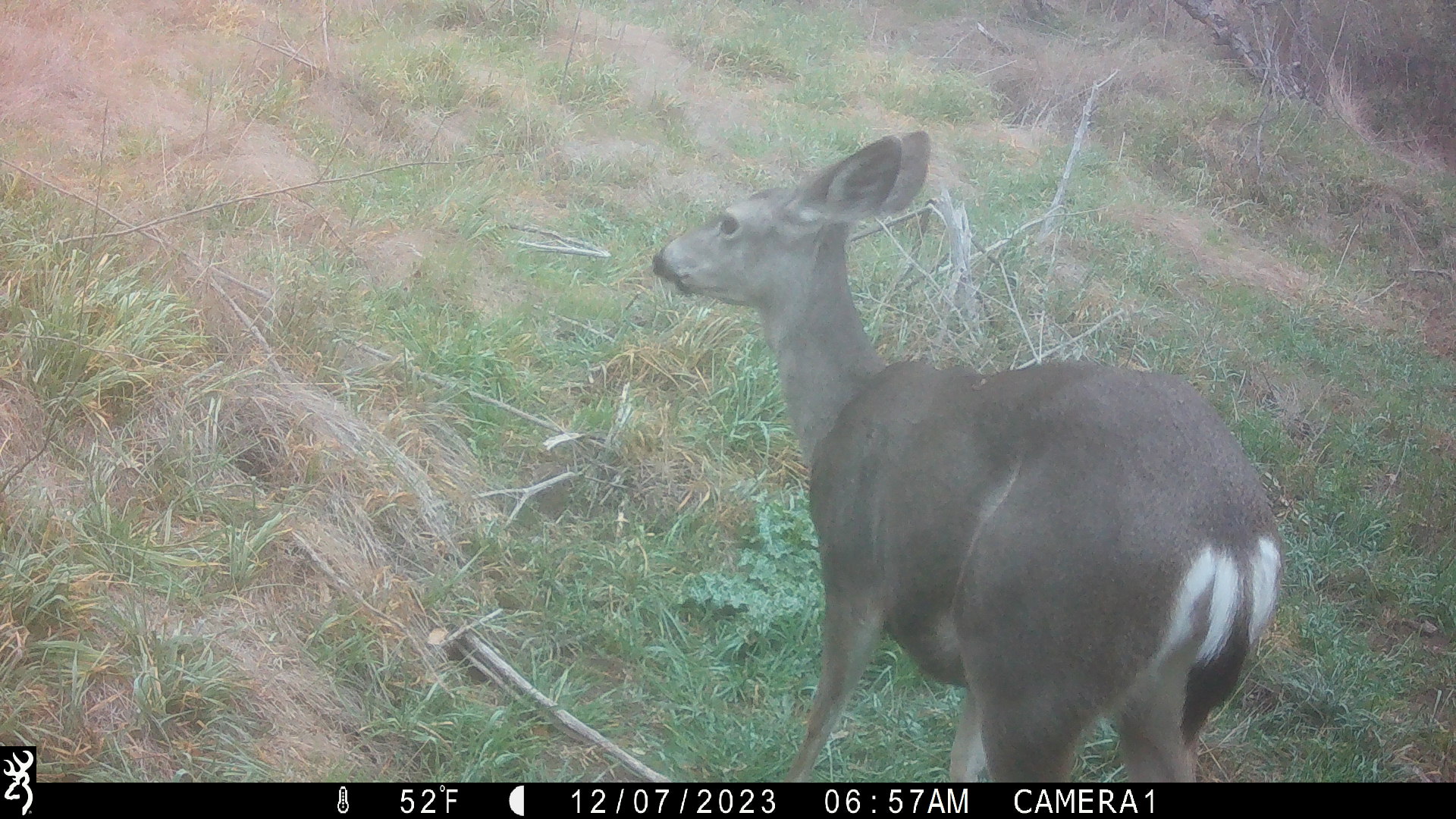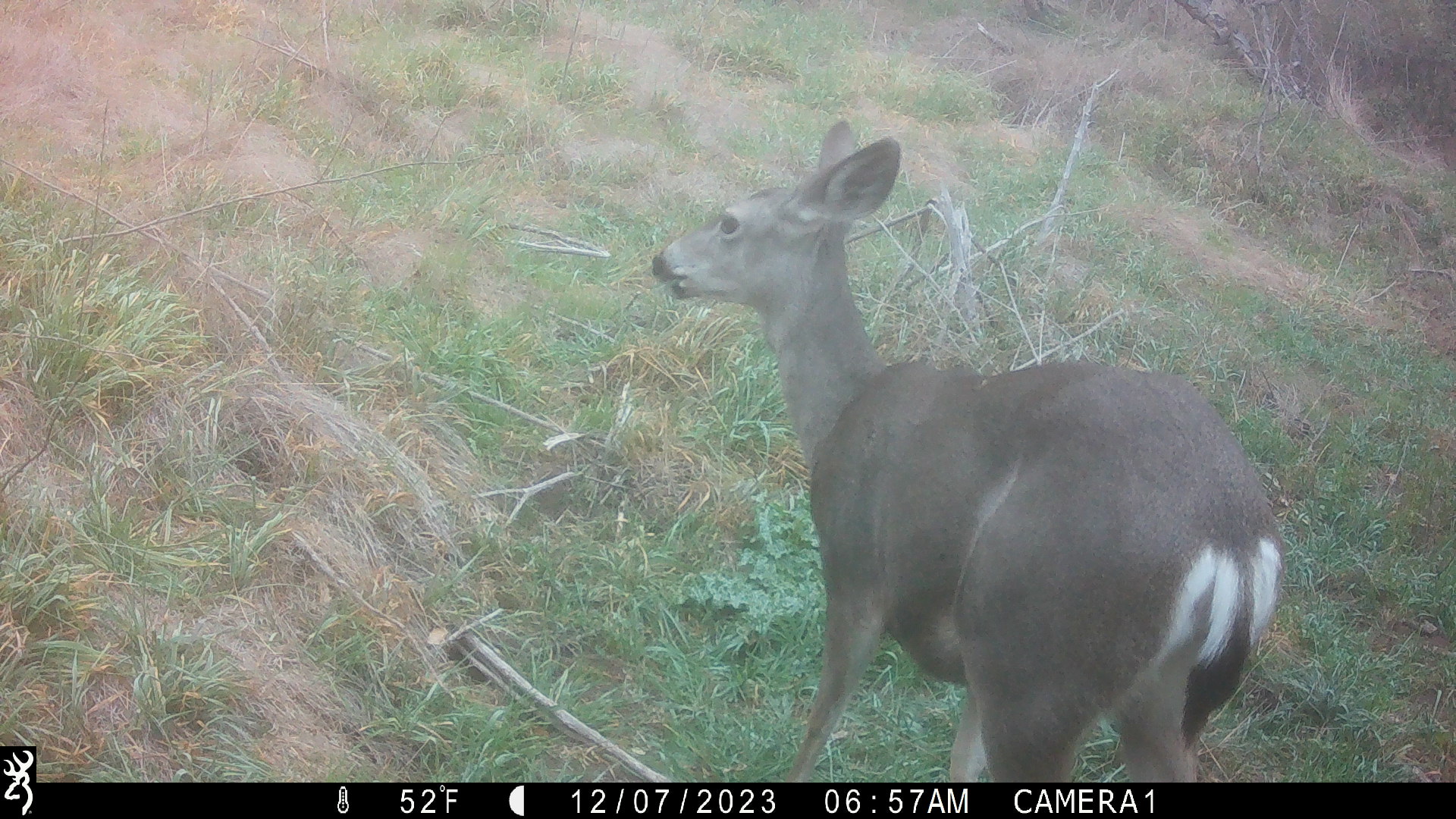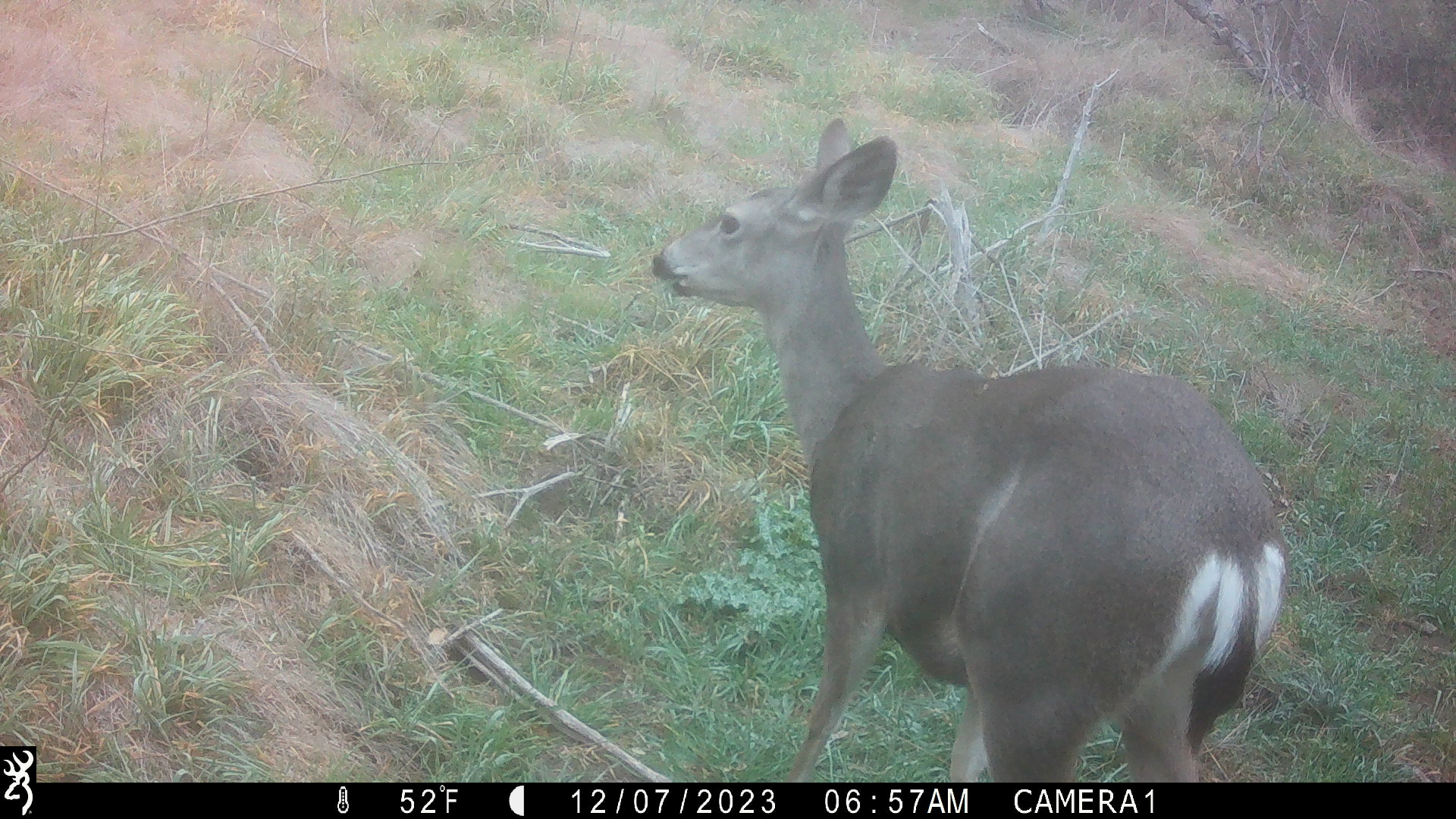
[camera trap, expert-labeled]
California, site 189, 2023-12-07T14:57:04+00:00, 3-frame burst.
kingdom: Animalia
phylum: Chordata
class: Mammalia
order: Artiodactyla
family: Cervidae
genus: Odocoileus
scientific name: Odocoileus hemionus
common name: mule deer